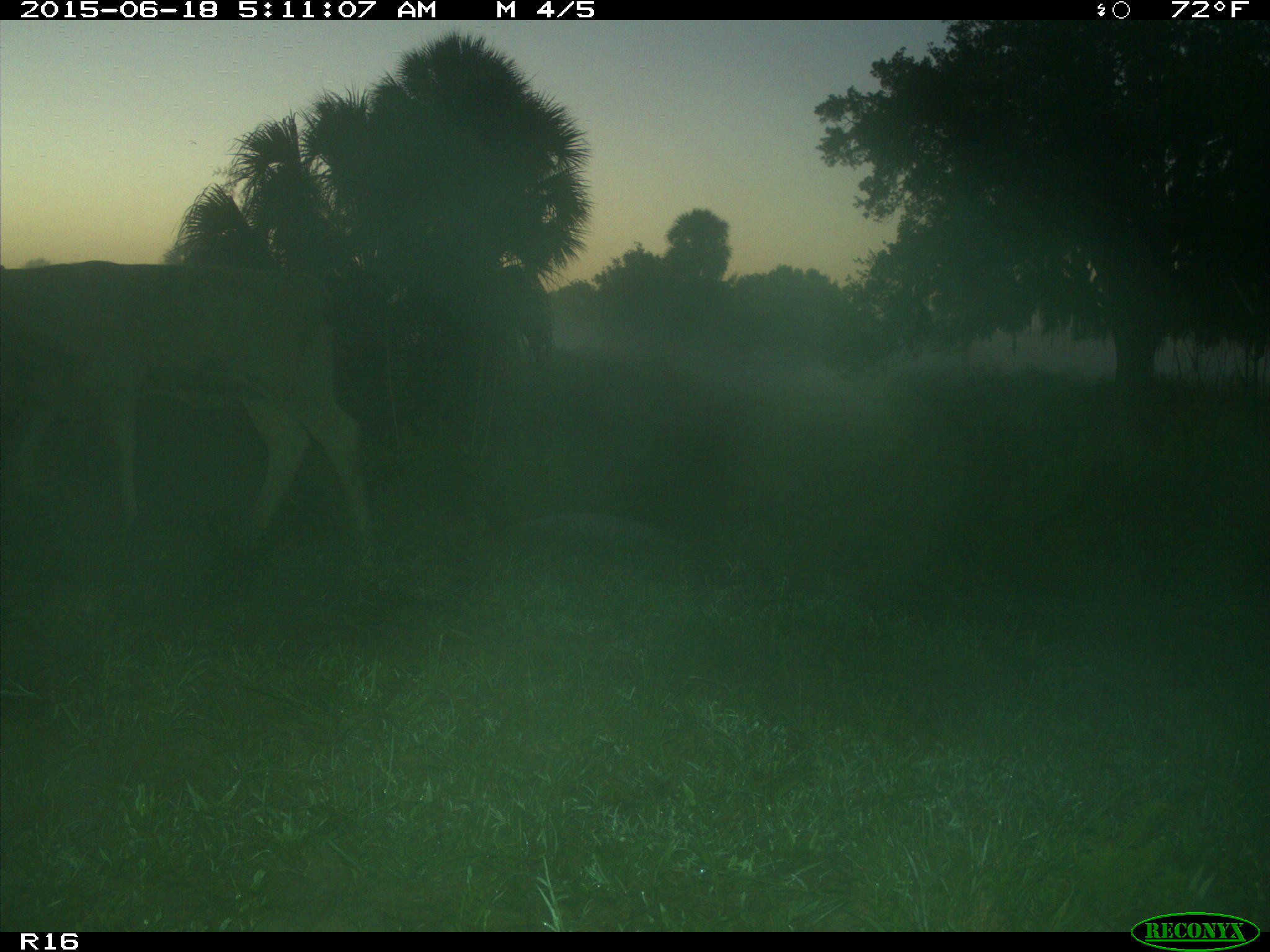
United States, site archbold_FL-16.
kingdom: Animalia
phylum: Chordata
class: Mammalia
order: Artiodactyla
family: Bovidae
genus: Bos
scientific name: Bos taurus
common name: domestic cow